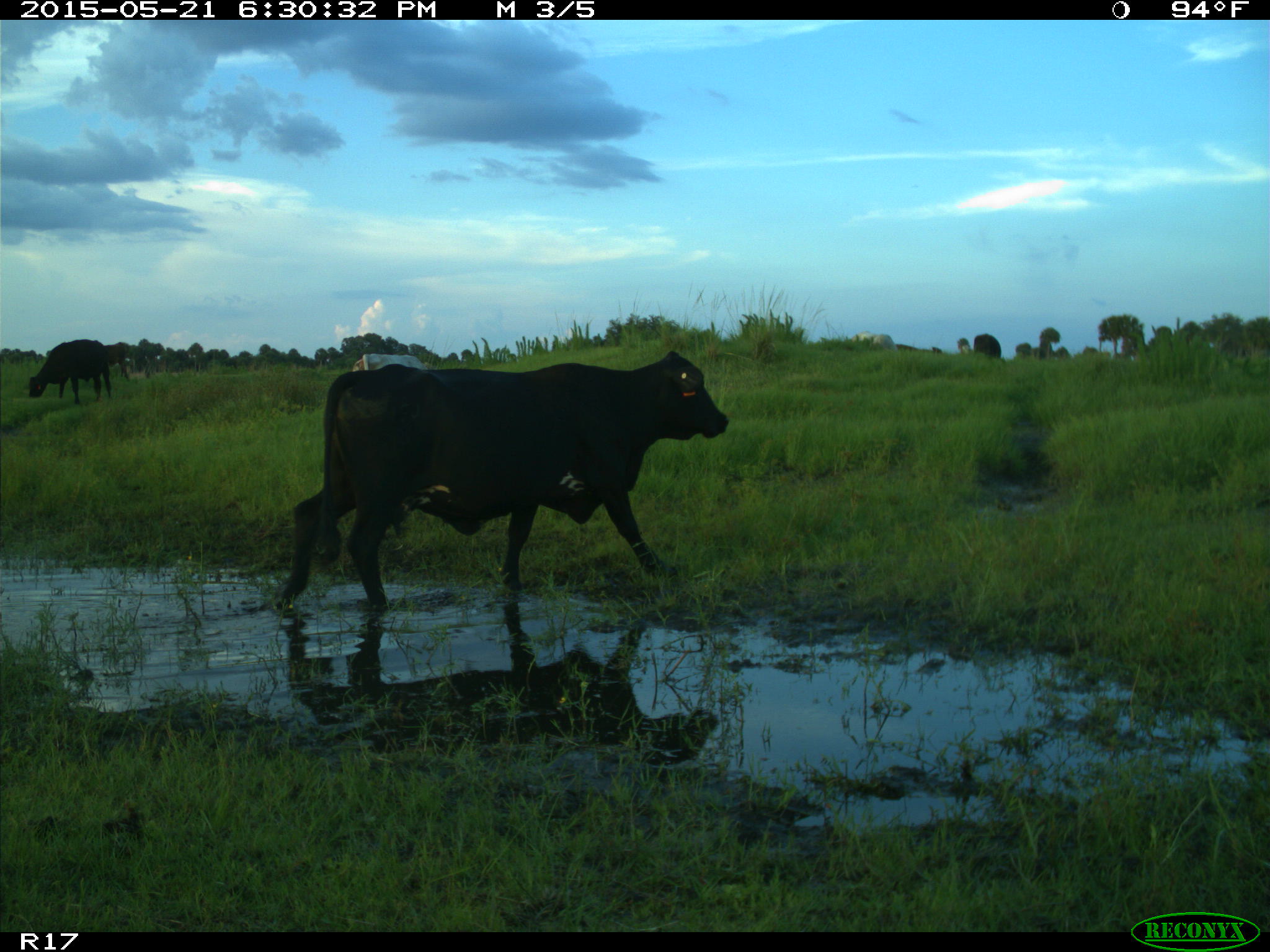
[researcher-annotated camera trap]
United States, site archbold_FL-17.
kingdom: Animalia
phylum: Chordata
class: Mammalia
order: Artiodactyla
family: Bovidae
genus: Bos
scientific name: Bos taurus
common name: domestic cow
Bos taurus (domestic cow).